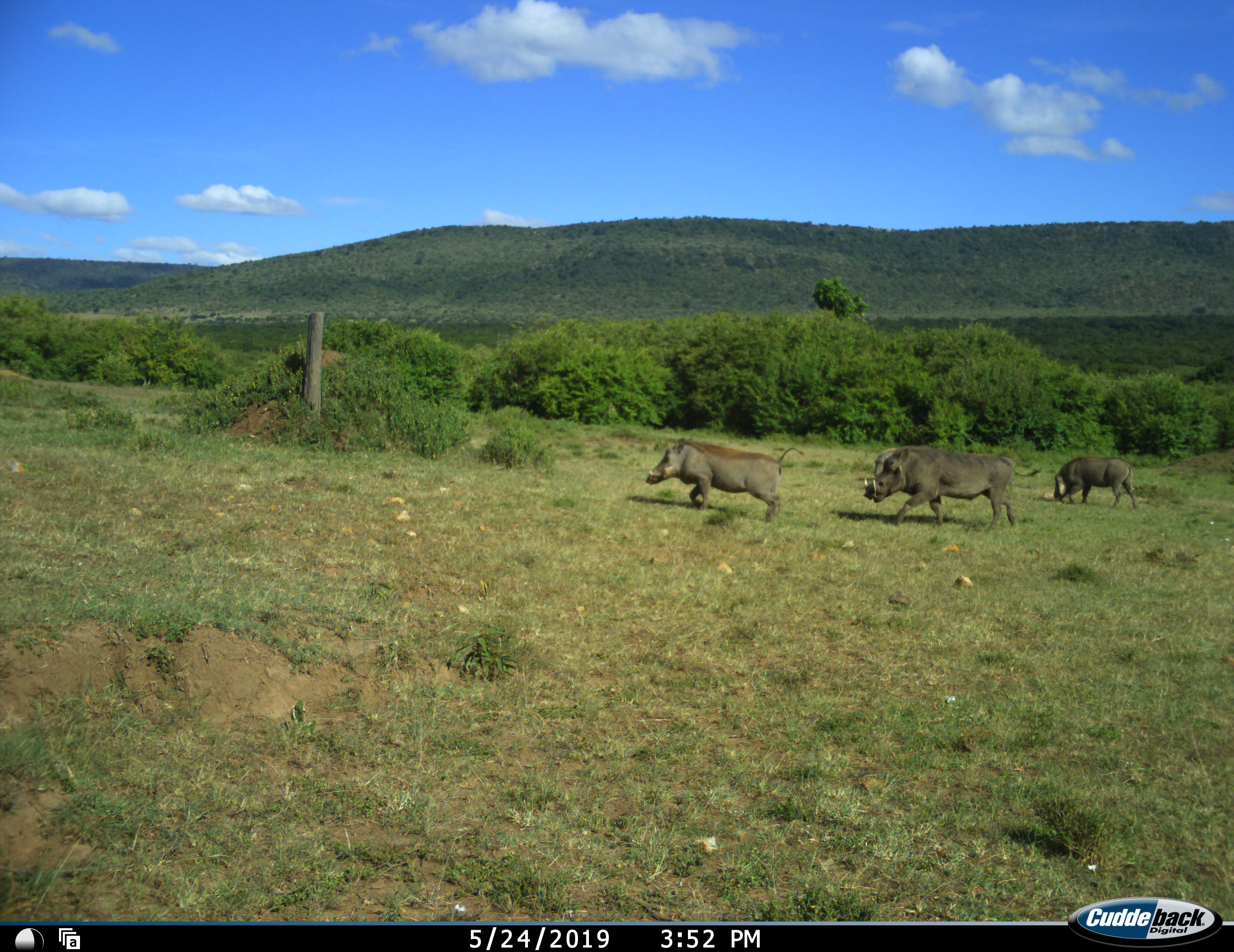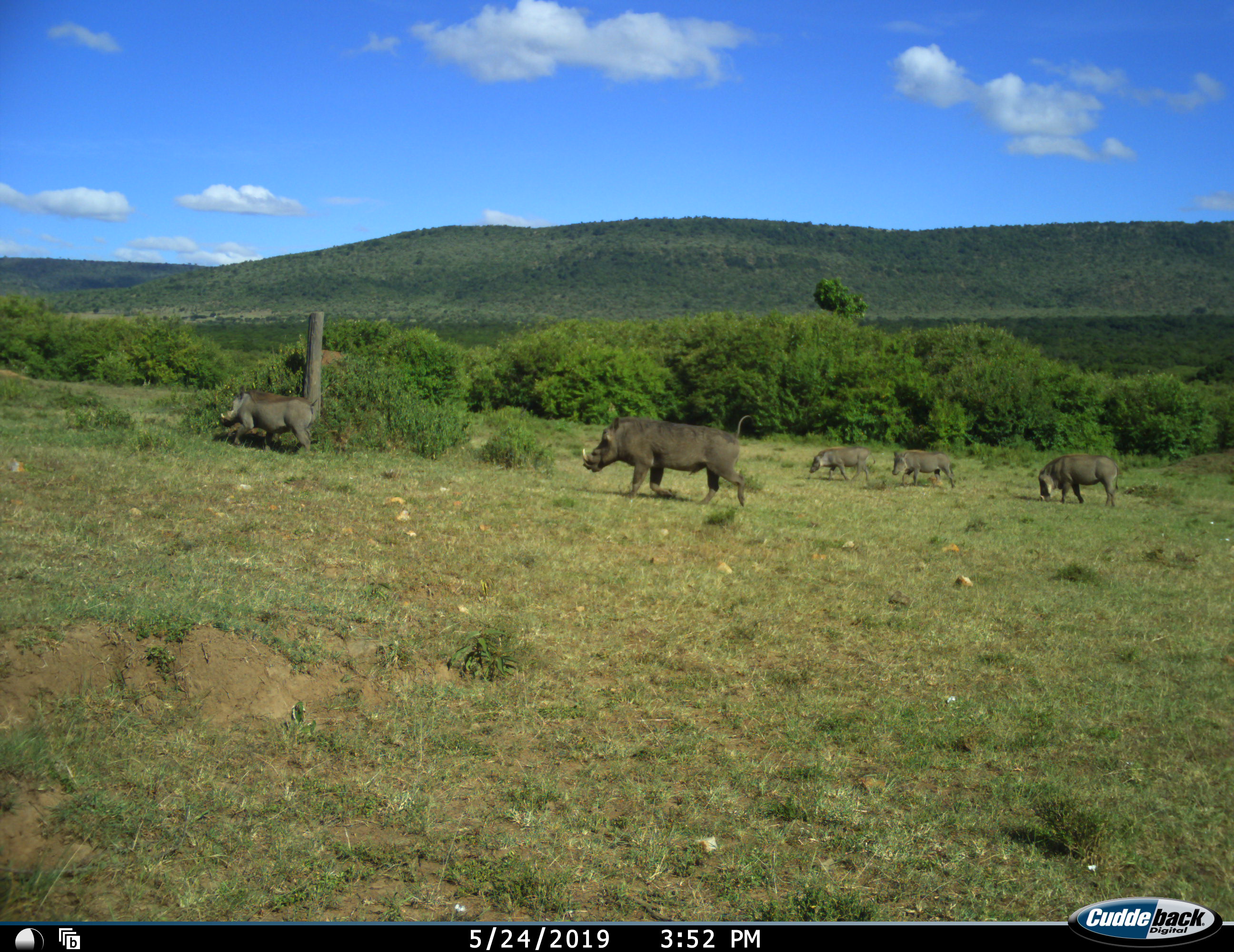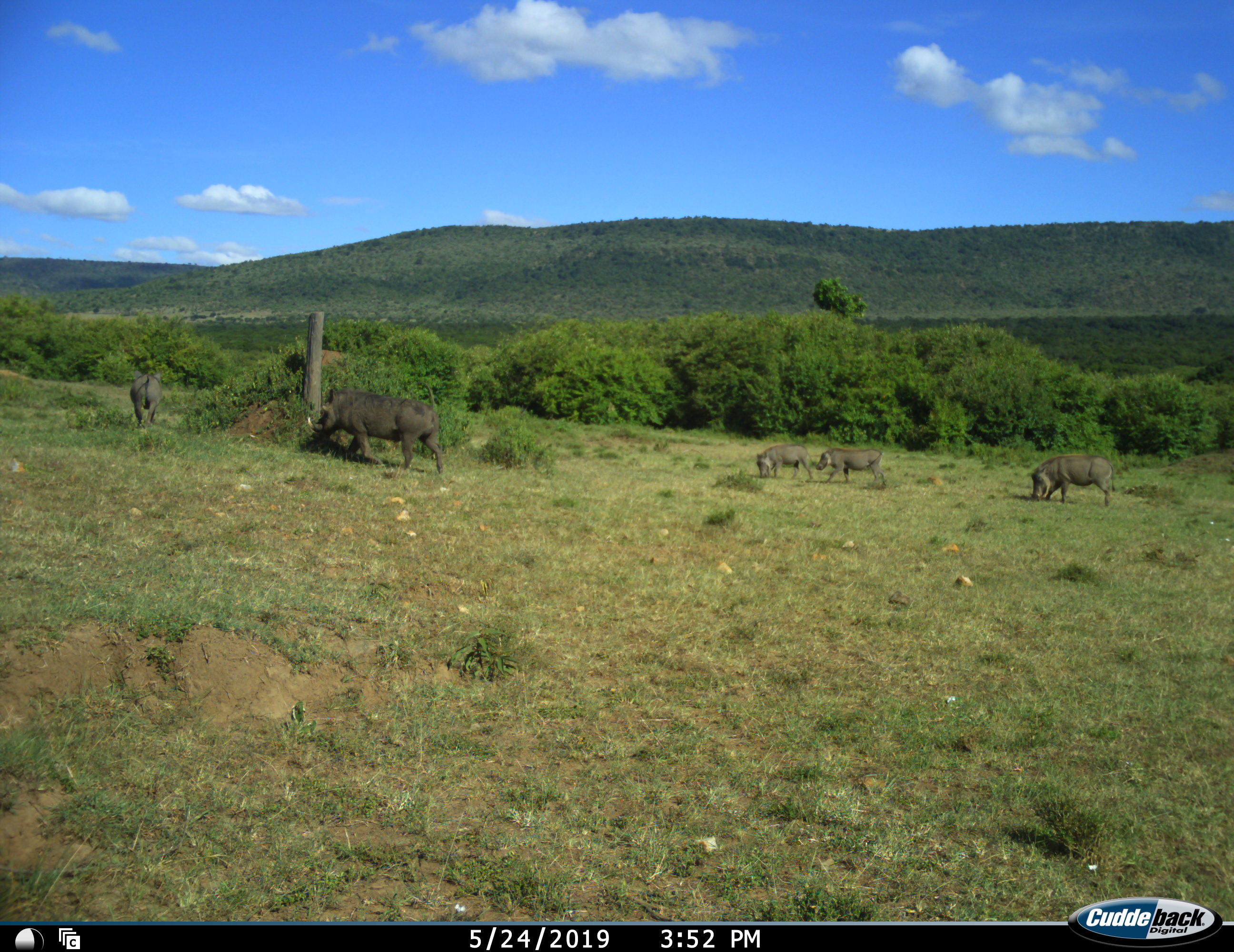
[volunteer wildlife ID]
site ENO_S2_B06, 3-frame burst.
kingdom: Animalia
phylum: Chordata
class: Mammalia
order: Artiodactyla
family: Suidae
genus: Phacochoerus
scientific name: Phacochoerus africanus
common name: warthog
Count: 5.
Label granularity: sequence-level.